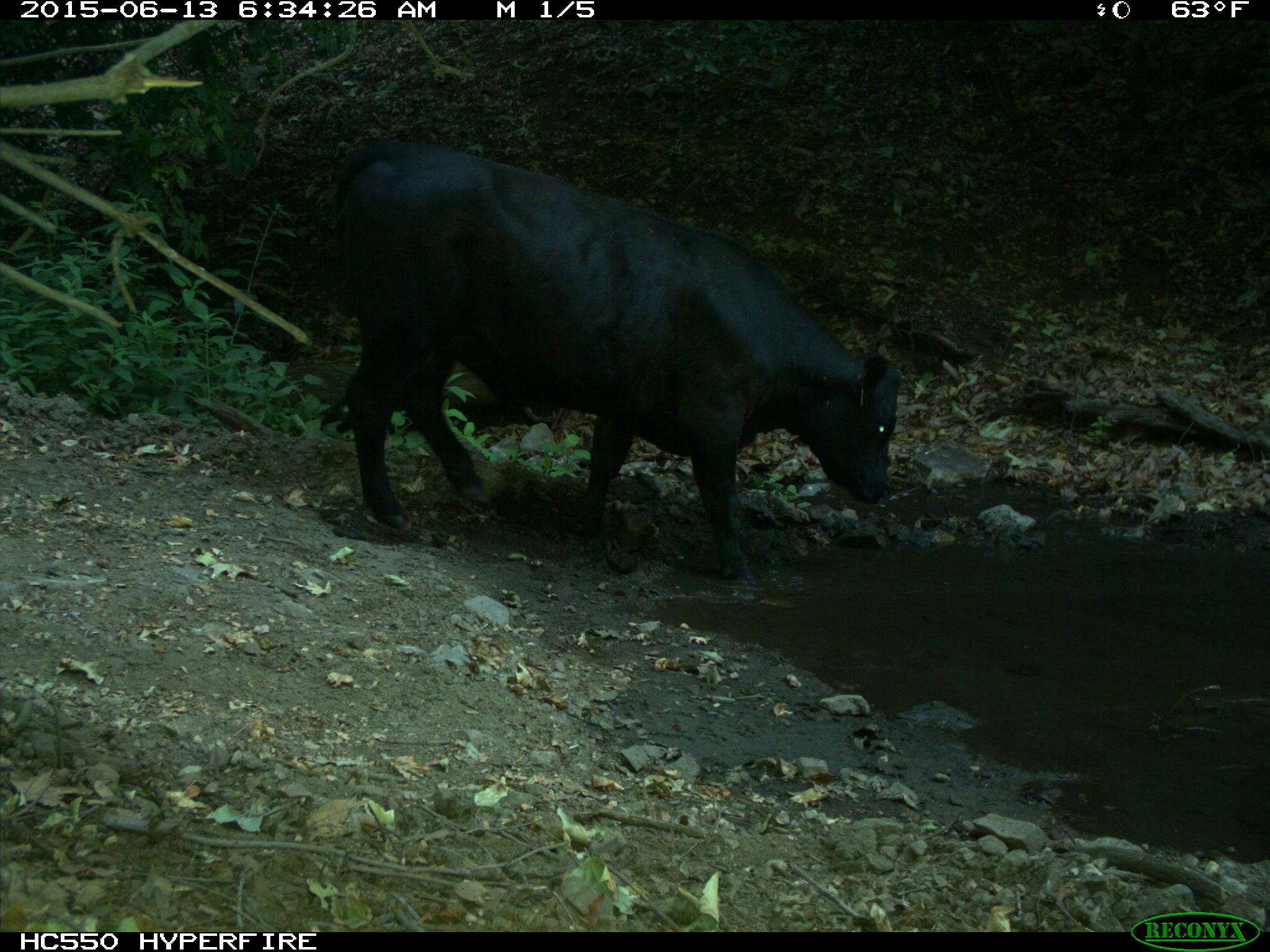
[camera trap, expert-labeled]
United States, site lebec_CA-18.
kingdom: Animalia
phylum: Chordata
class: Mammalia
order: Artiodactyla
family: Bovidae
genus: Bos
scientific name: Bos taurus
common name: domestic cow